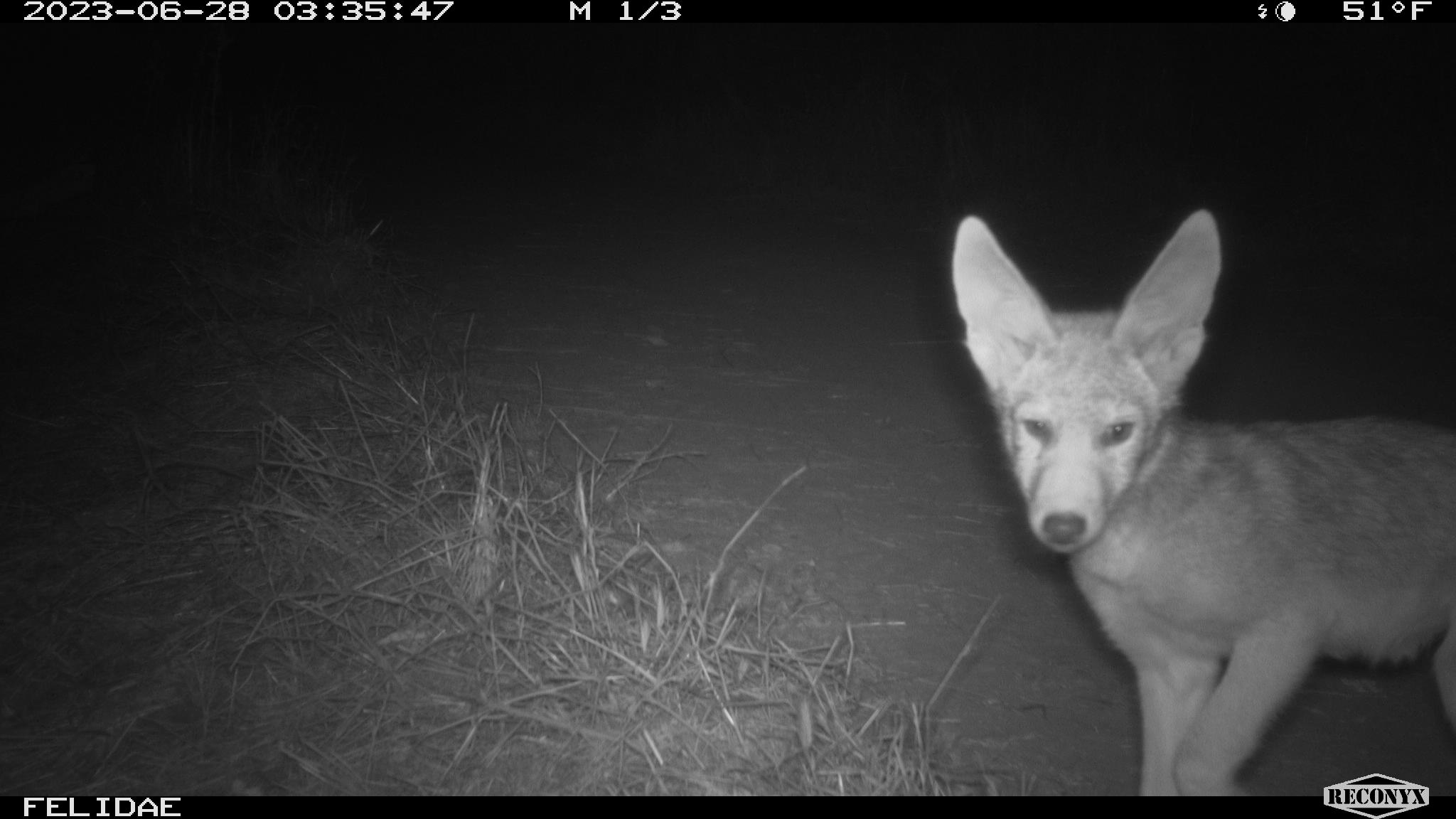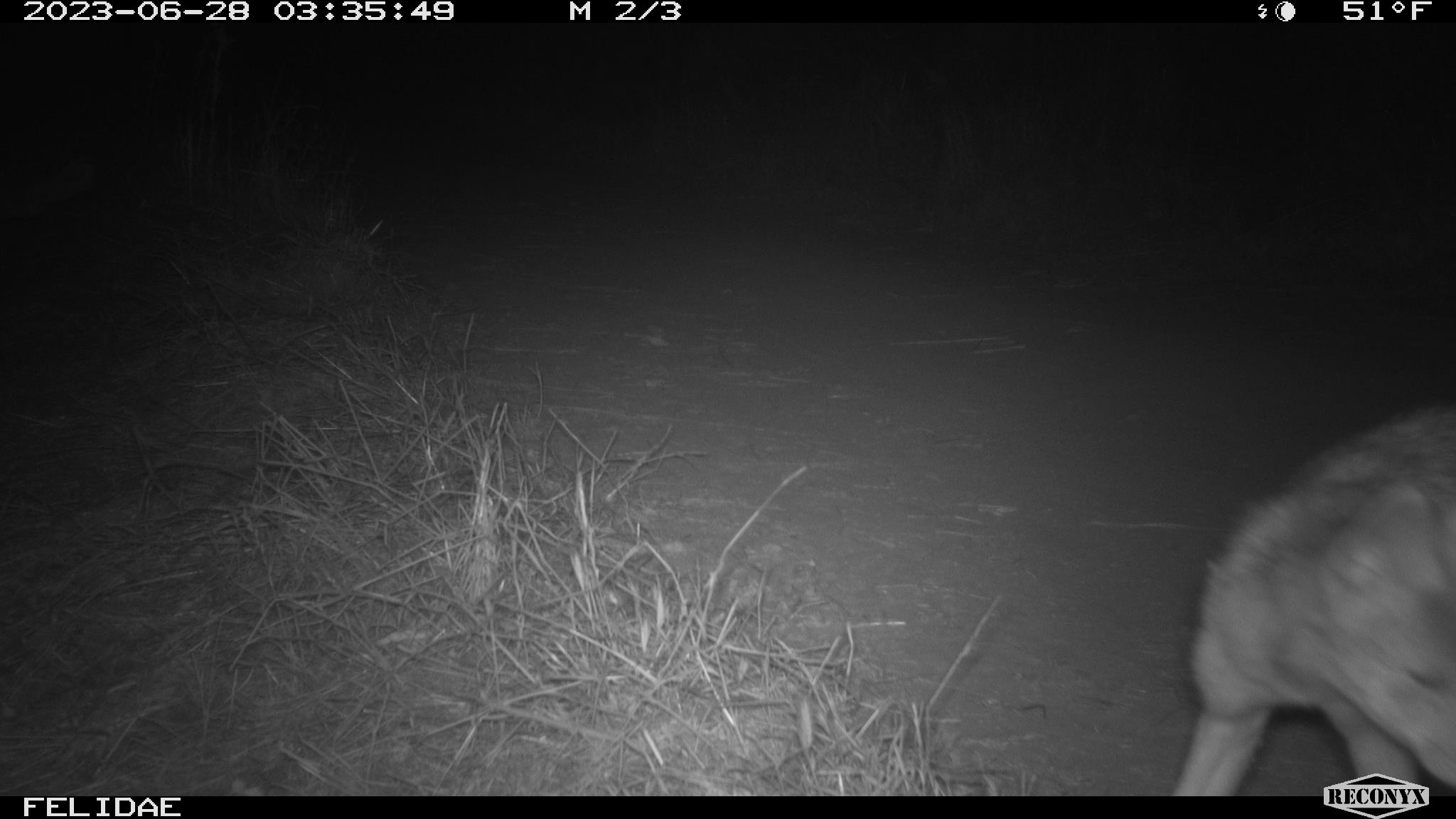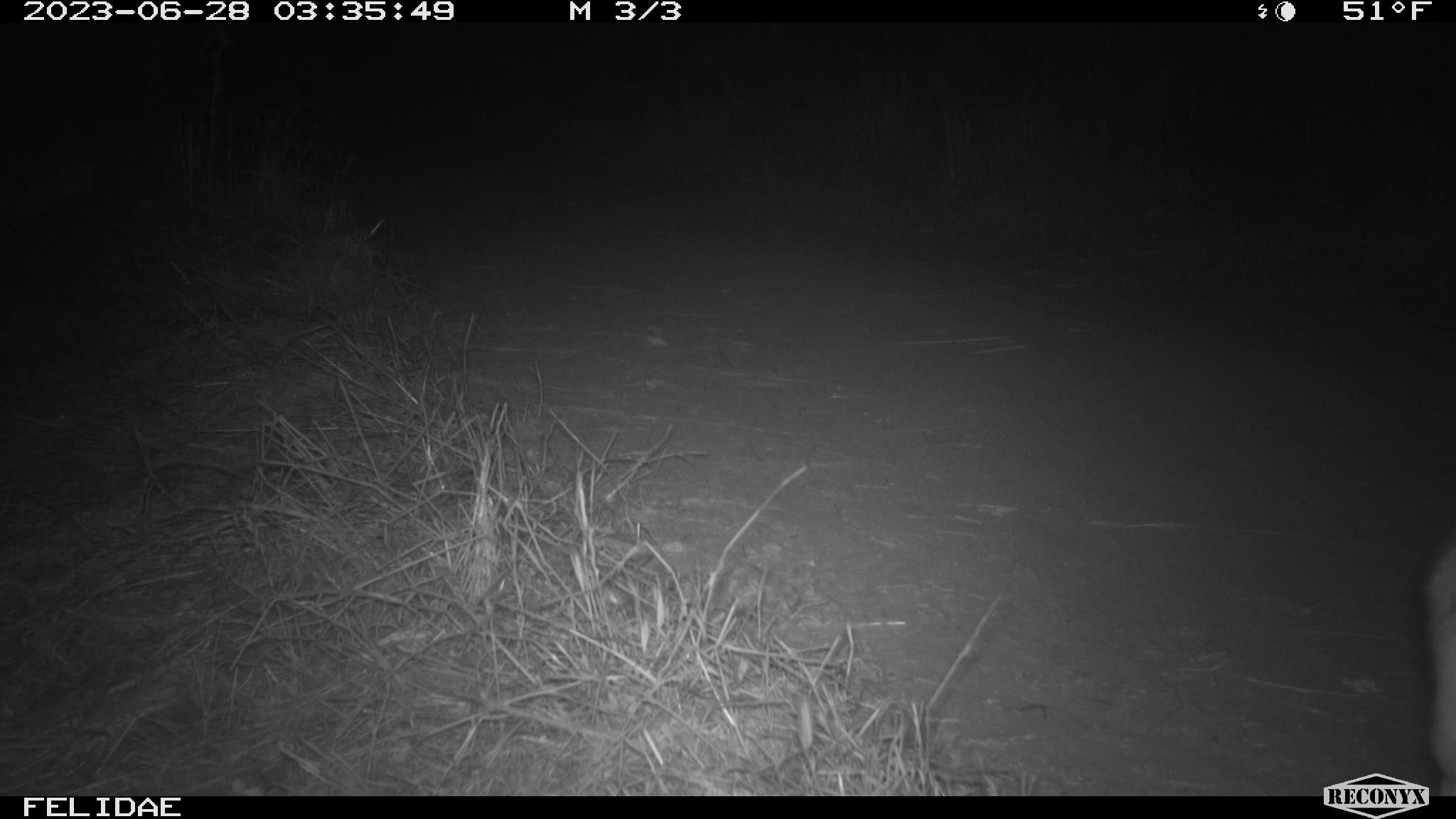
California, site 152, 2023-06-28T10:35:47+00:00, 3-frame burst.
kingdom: Animalia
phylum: Chordata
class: Mammalia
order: Carnivora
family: Canidae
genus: Canis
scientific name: Canis latrans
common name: coyote